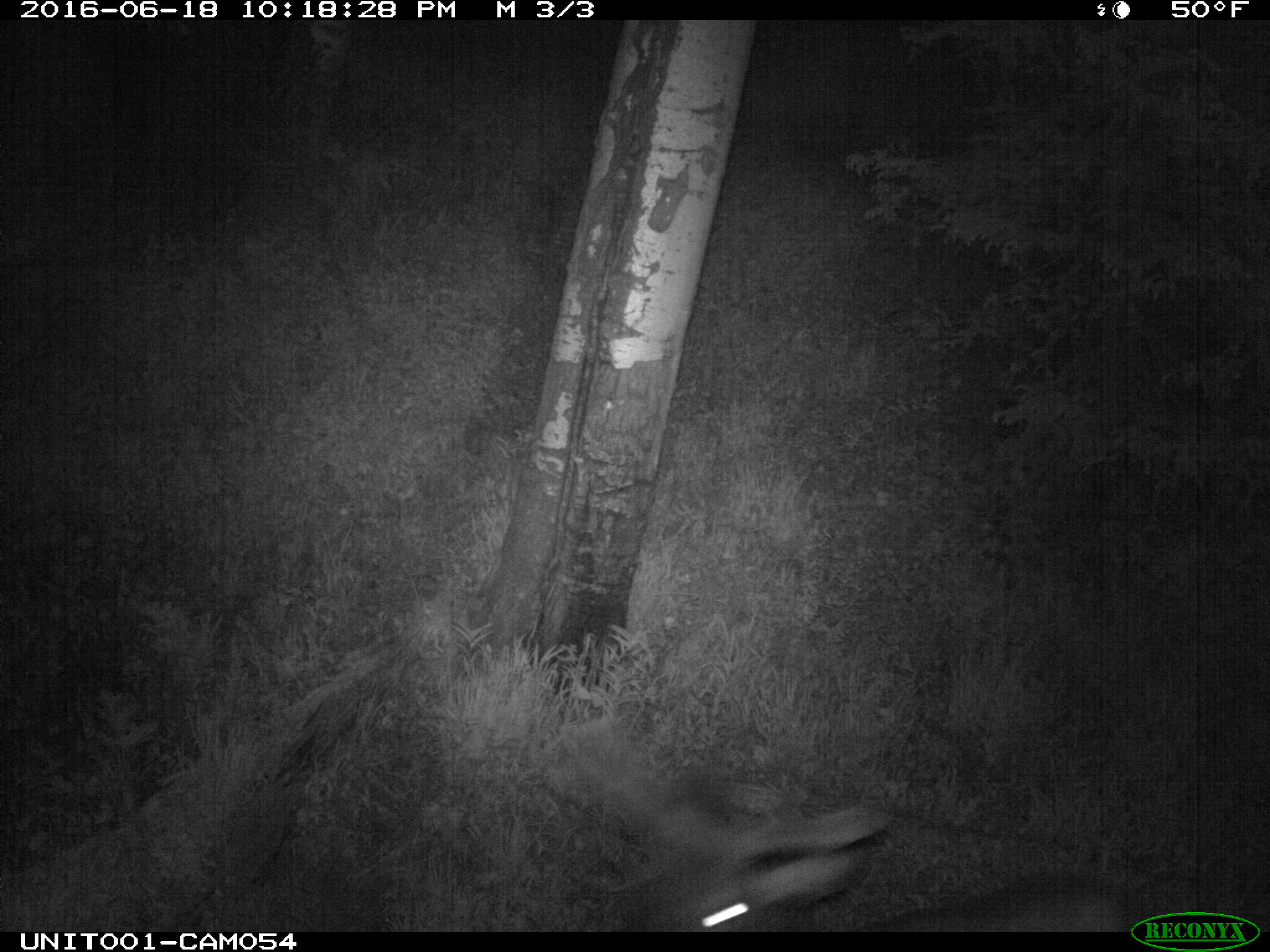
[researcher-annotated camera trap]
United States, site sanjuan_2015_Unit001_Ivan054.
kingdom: Animalia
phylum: Chordata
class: Mammalia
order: Artiodactyla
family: Cervidae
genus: Cervus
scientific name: Cervus elaphus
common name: red deer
Cervus elaphus (red deer).